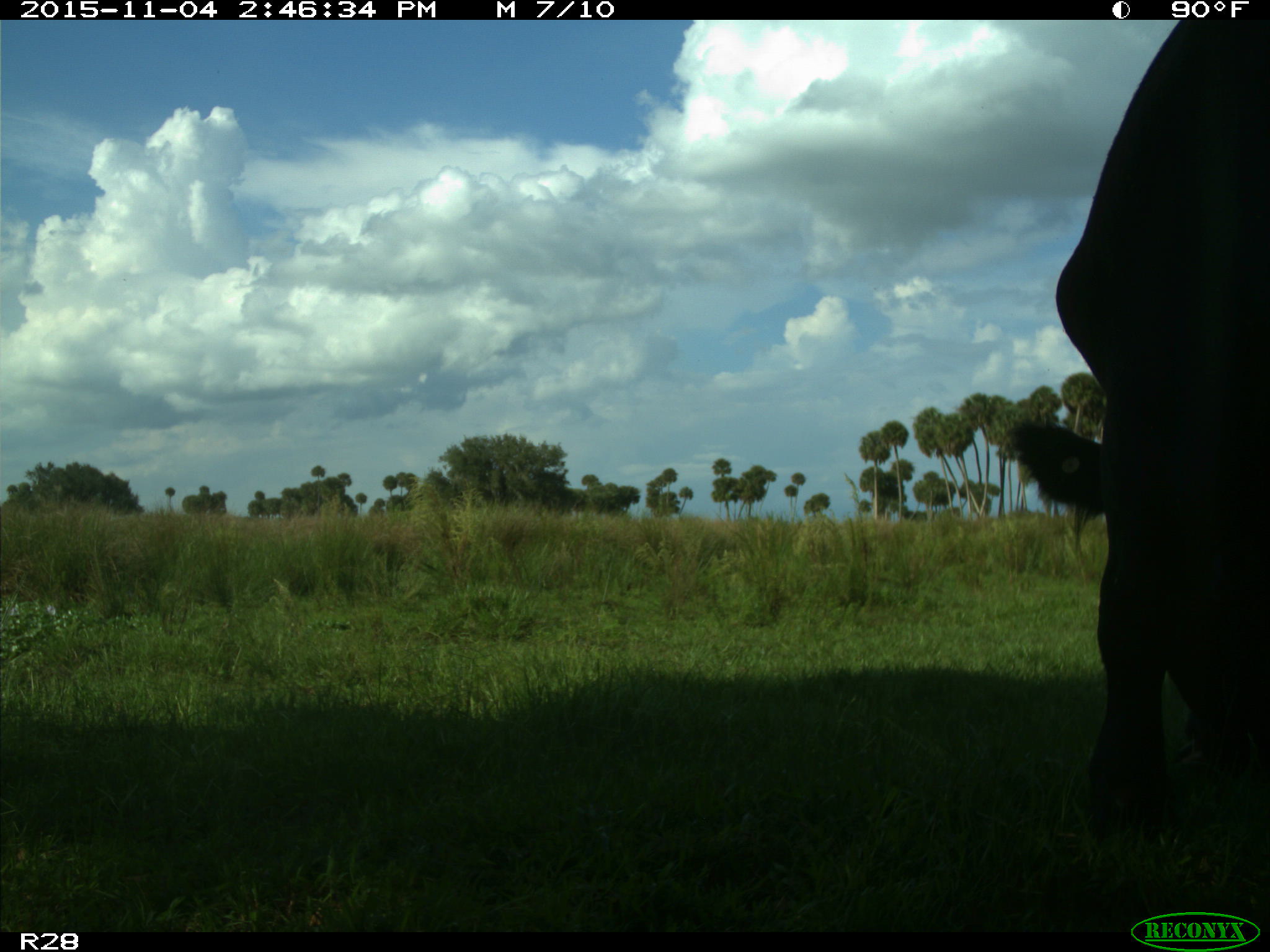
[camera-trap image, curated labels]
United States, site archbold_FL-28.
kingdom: Animalia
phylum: Chordata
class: Mammalia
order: Artiodactyla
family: Bovidae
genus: Bos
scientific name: Bos taurus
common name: domestic cow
Bos taurus (domestic cow).